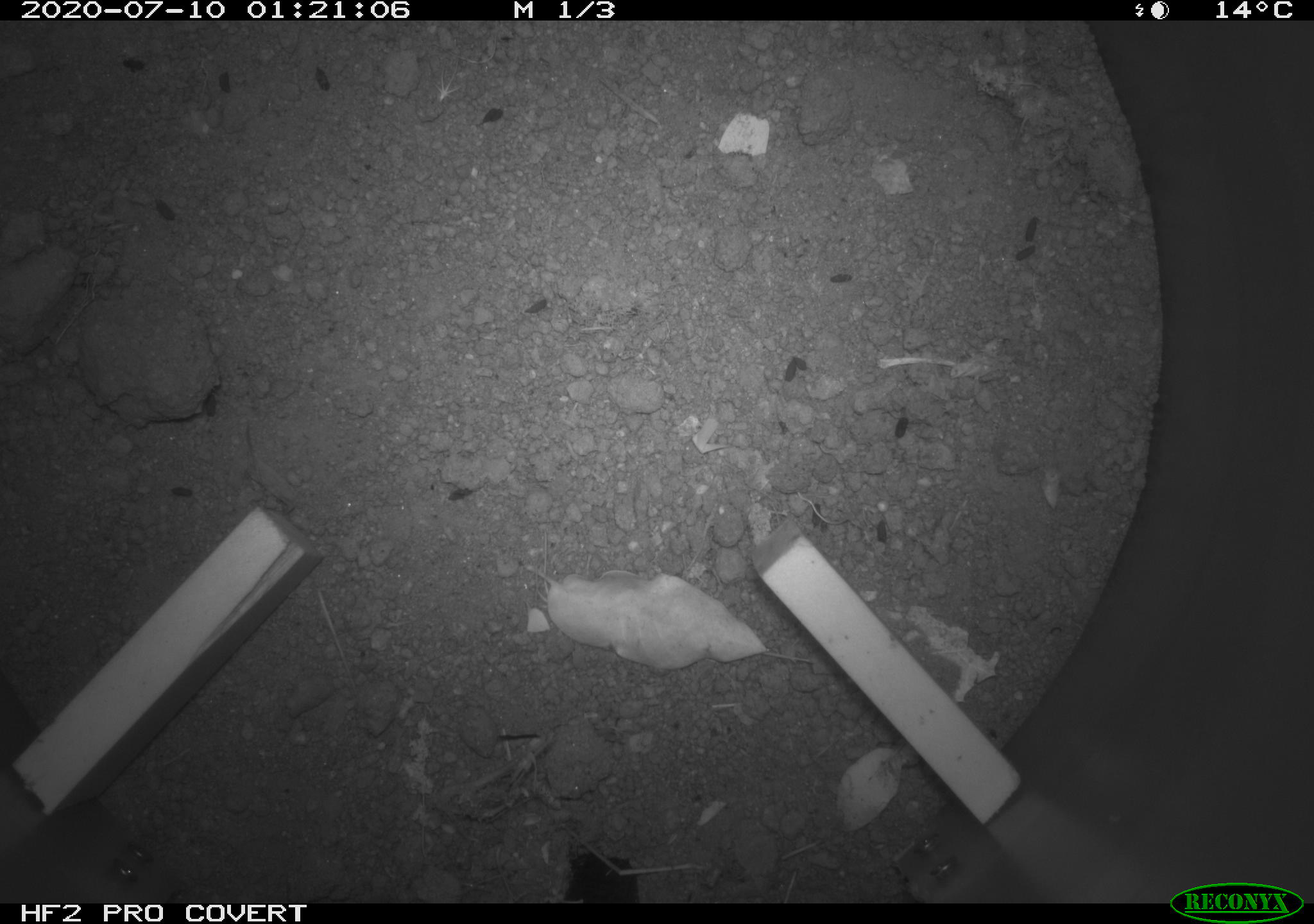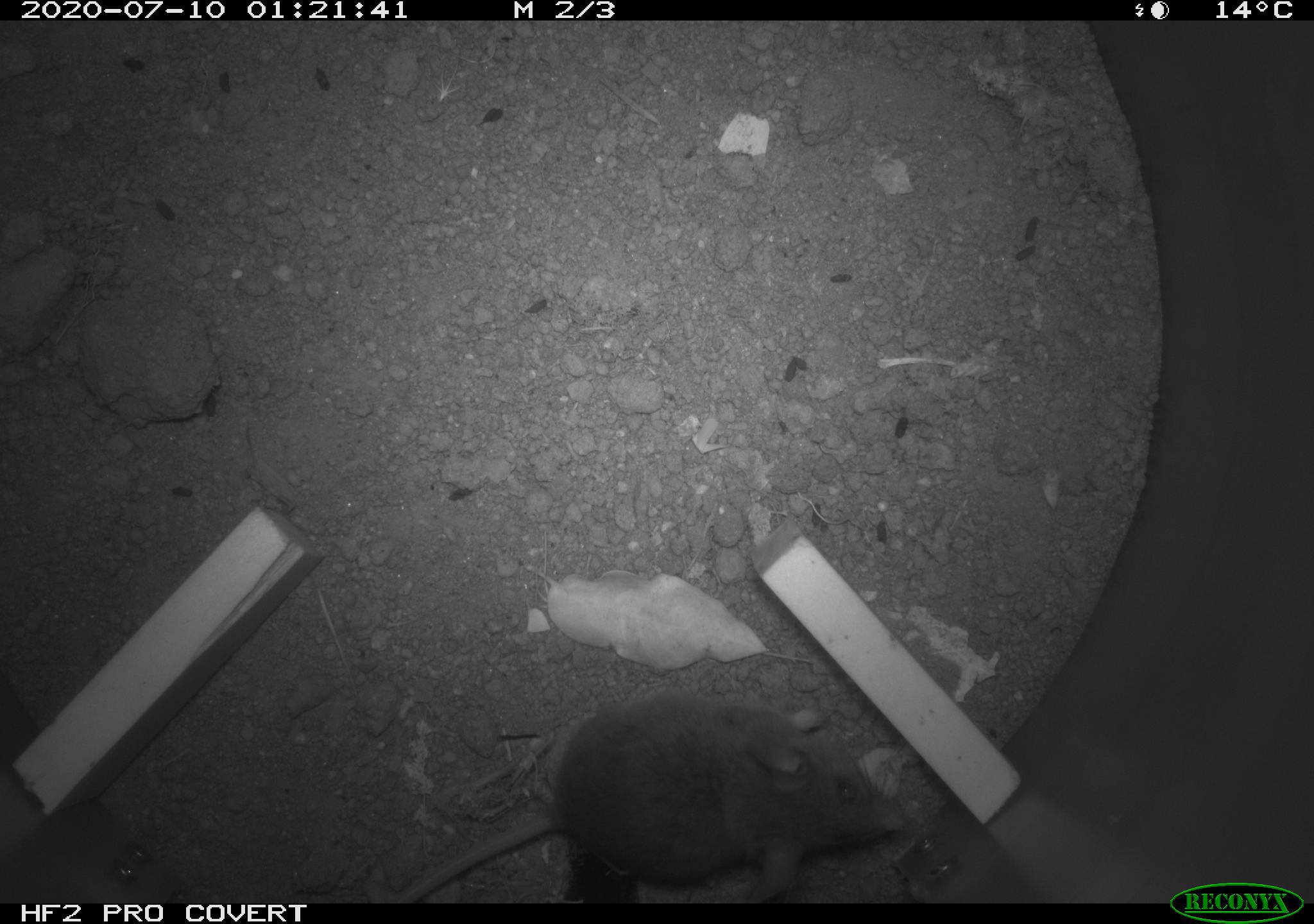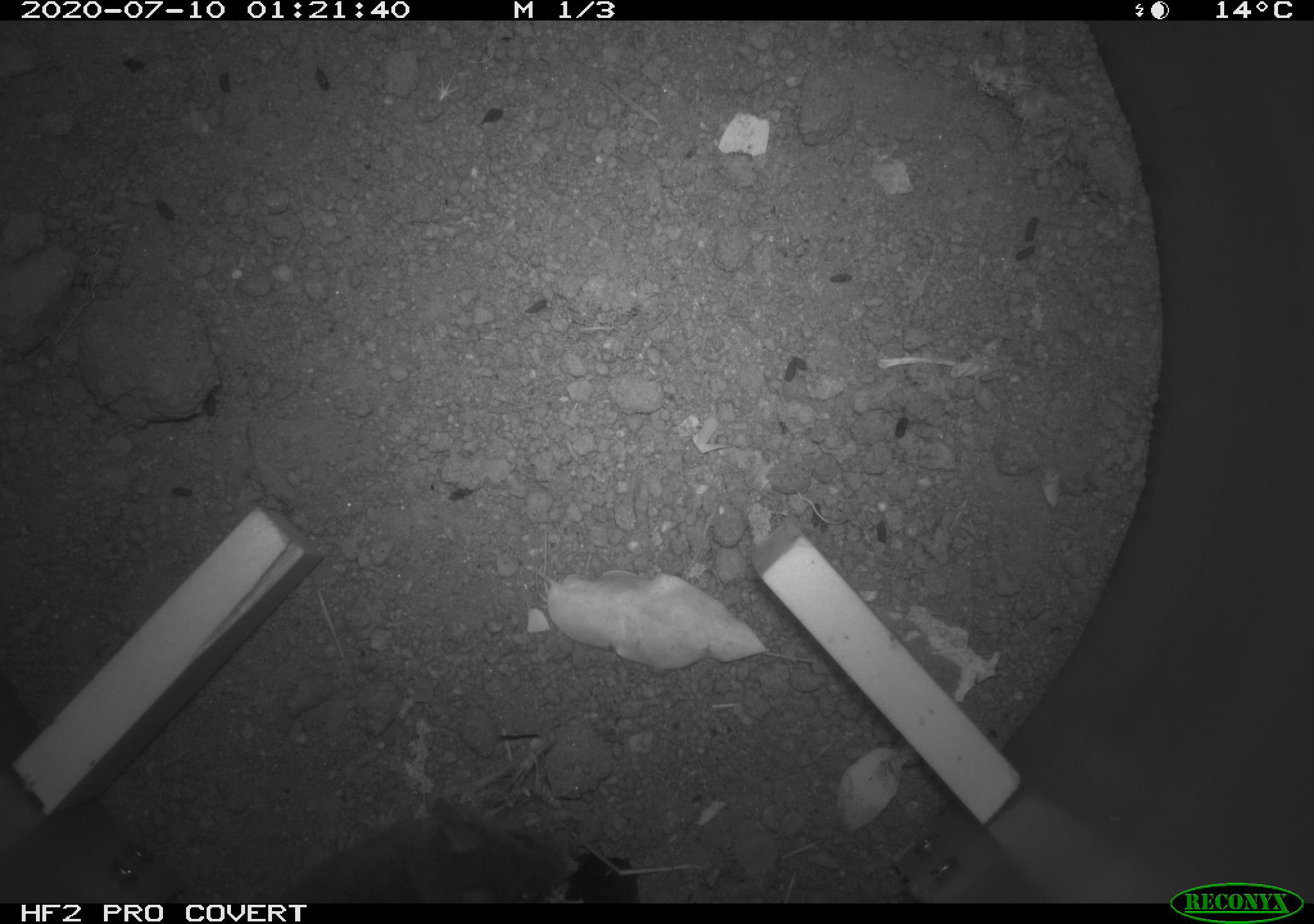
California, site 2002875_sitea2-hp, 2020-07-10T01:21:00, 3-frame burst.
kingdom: Animalia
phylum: Chordata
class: Mammalia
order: Rodentia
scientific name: Rodentia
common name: rodent